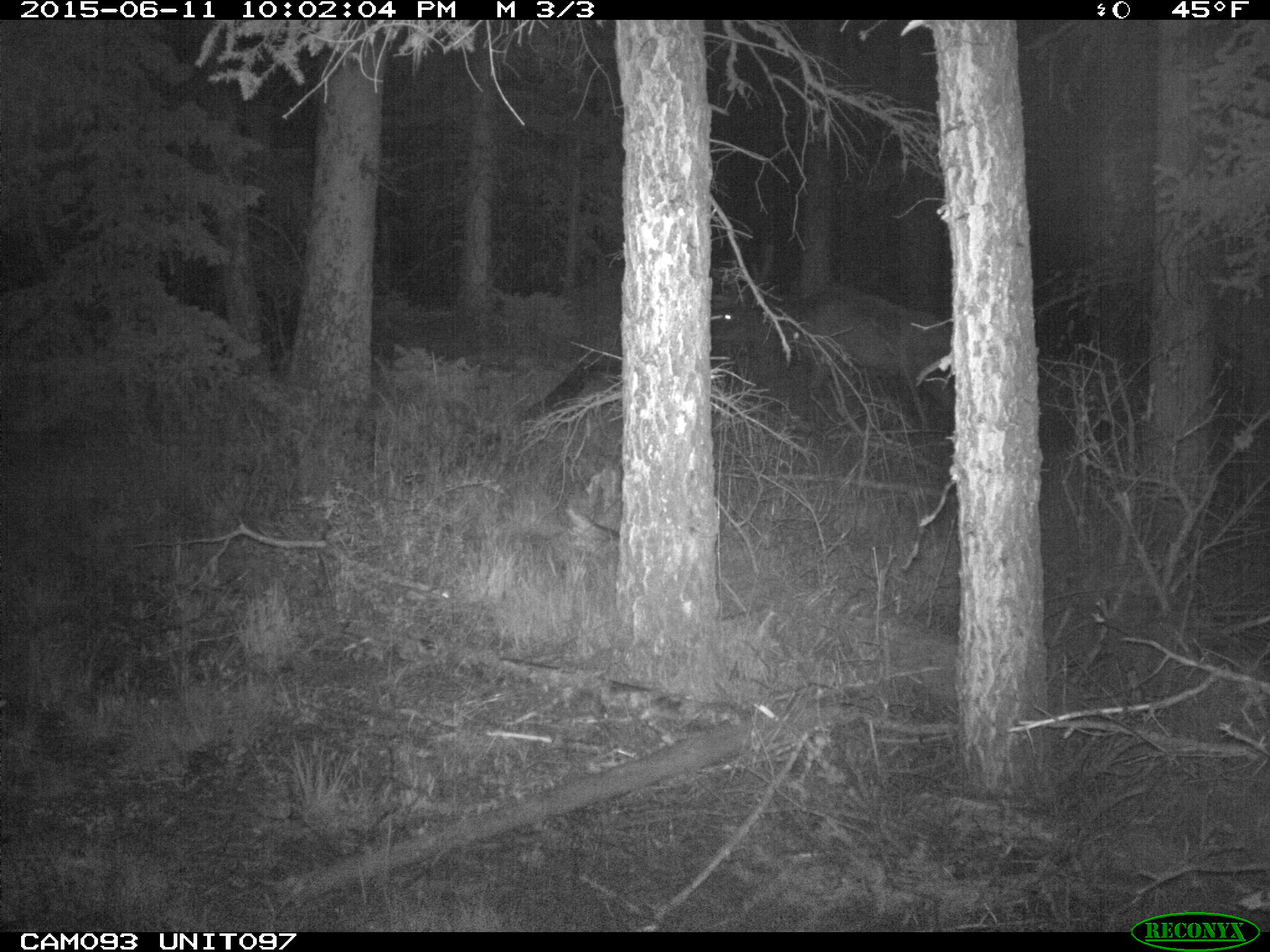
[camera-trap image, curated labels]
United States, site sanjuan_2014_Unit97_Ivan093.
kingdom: Animalia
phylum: Chordata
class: Mammalia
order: Artiodactyla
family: Cervidae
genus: Cervus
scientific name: Cervus elaphus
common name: red deer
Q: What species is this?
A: Cervus elaphus (red deer).